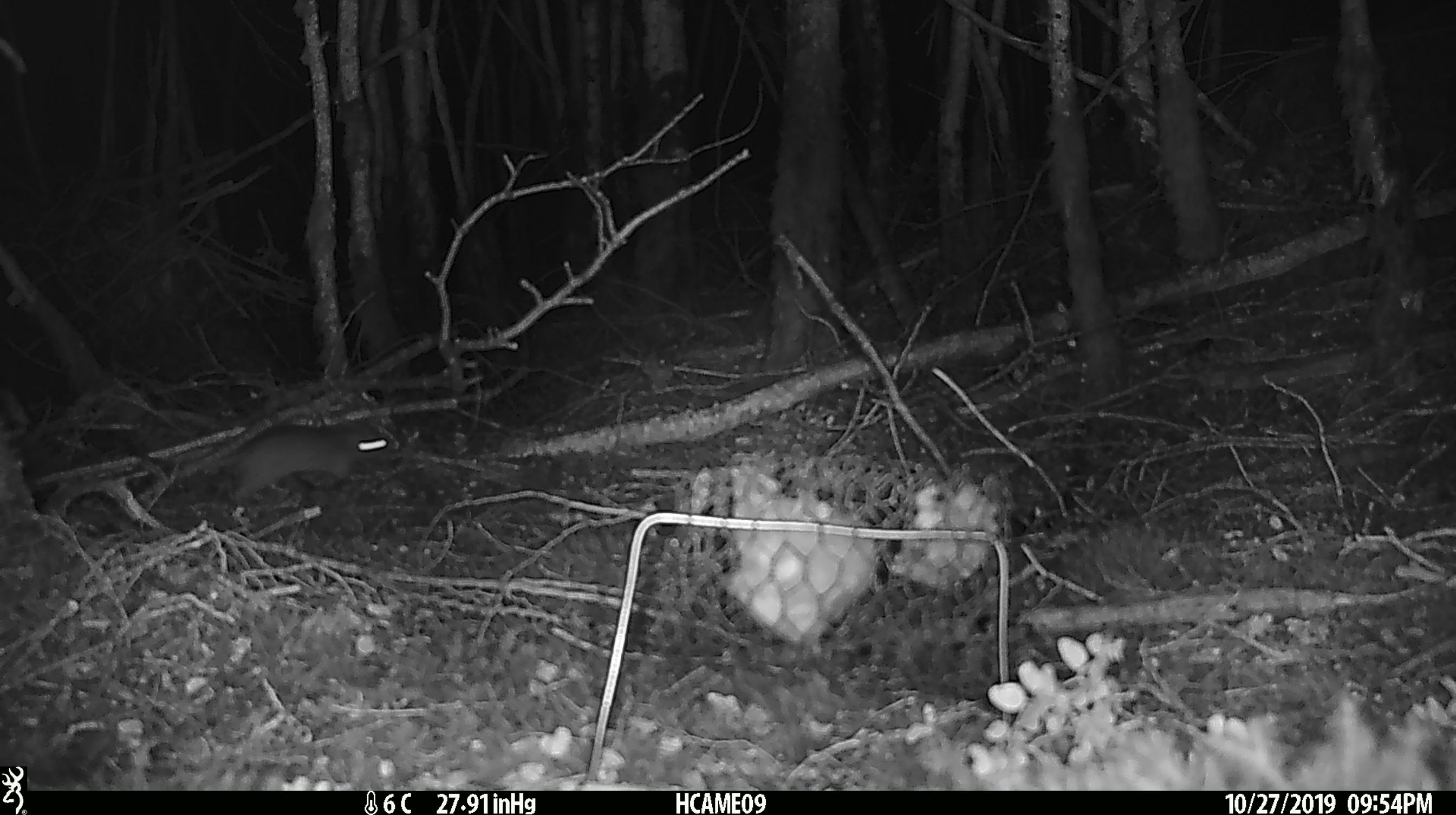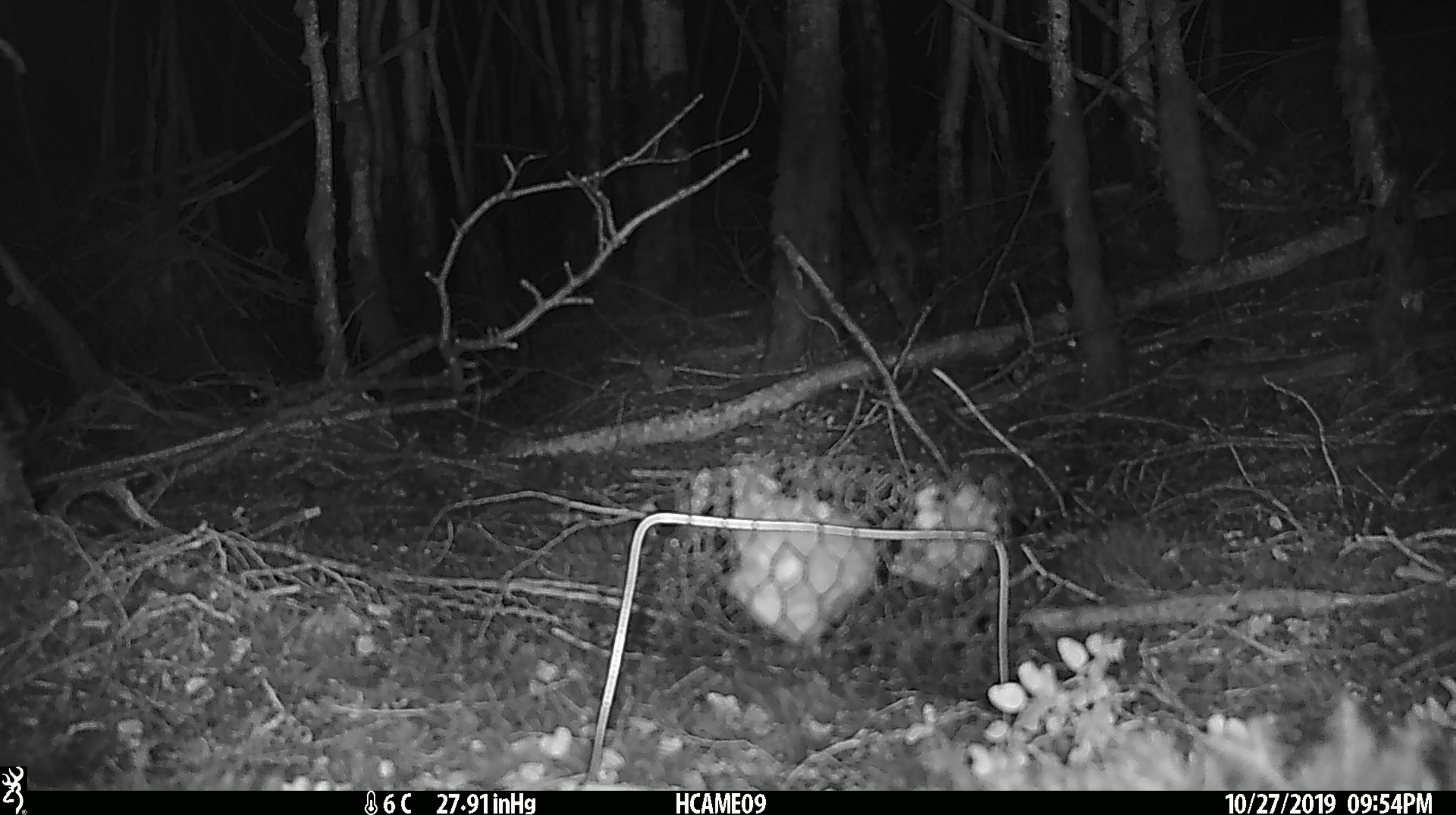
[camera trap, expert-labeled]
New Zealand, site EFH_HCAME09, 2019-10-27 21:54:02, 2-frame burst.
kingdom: Animalia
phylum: Chordata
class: Mammalia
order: Rodentia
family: Muridae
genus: Mus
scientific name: Mus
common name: mouse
Mouse (Mus).